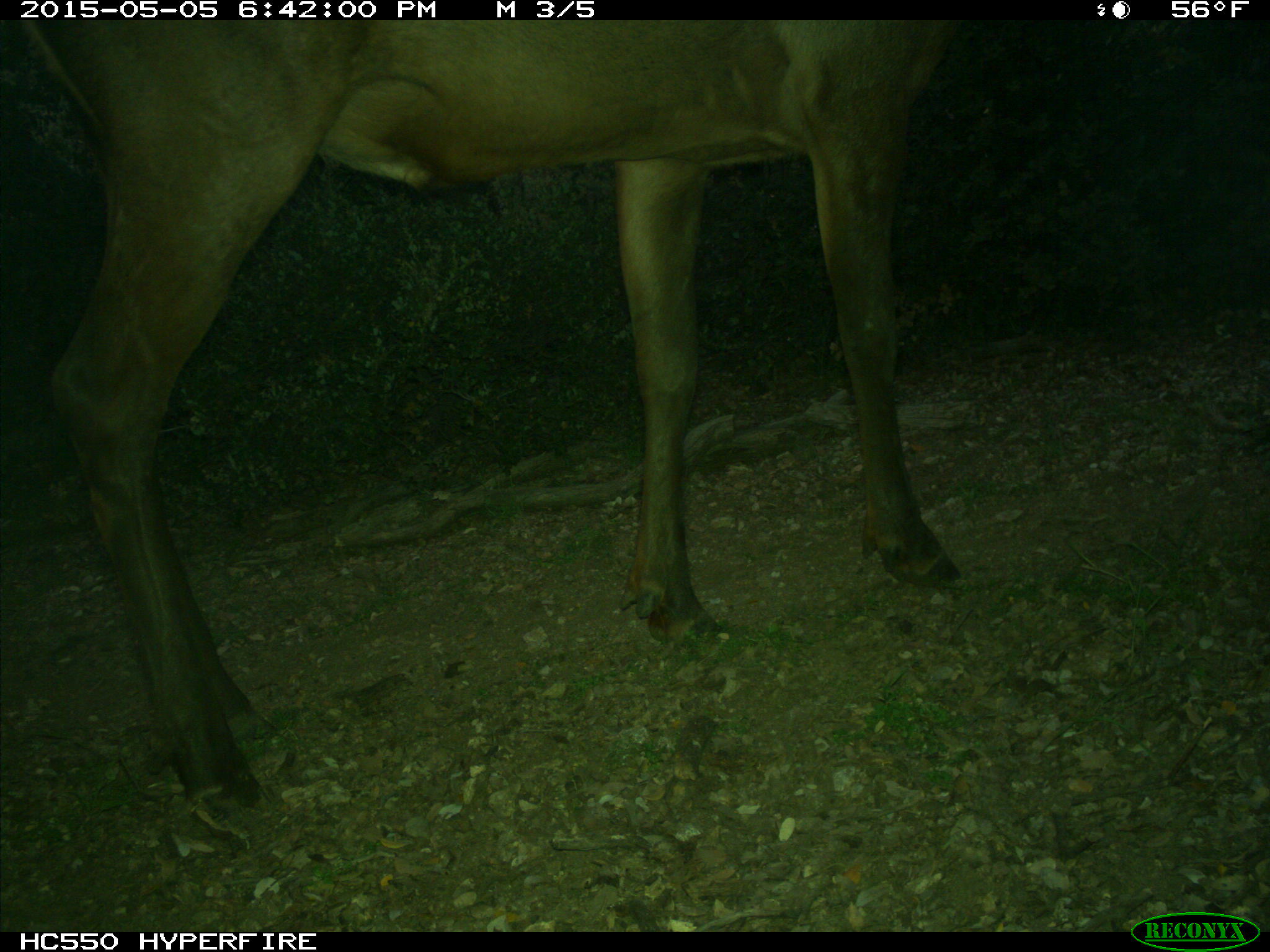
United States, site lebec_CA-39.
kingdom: Animalia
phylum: Chordata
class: Mammalia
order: Artiodactyla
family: Cervidae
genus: Cervus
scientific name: Cervus canadensis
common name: elk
Cervus canadensis (elk).